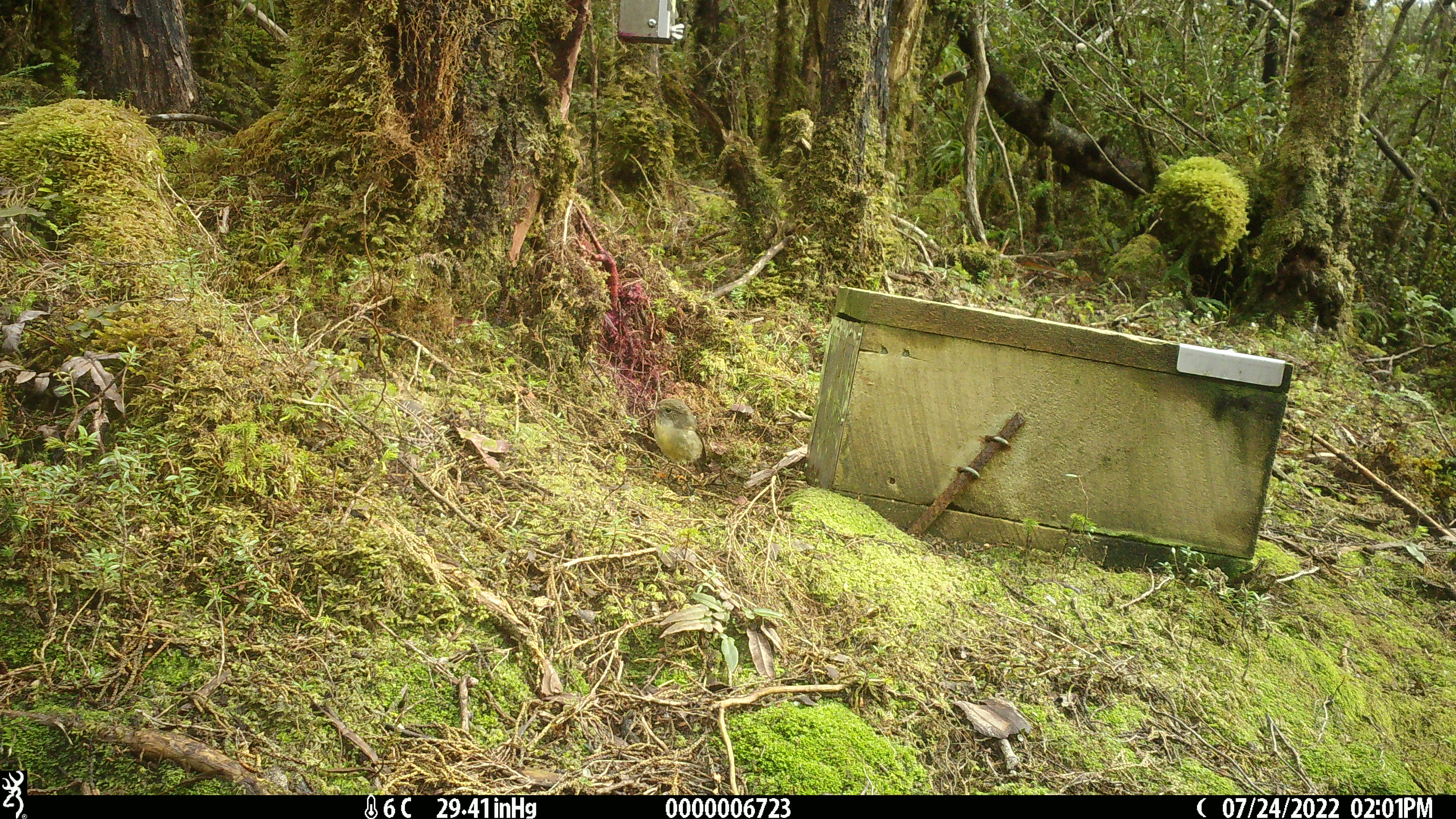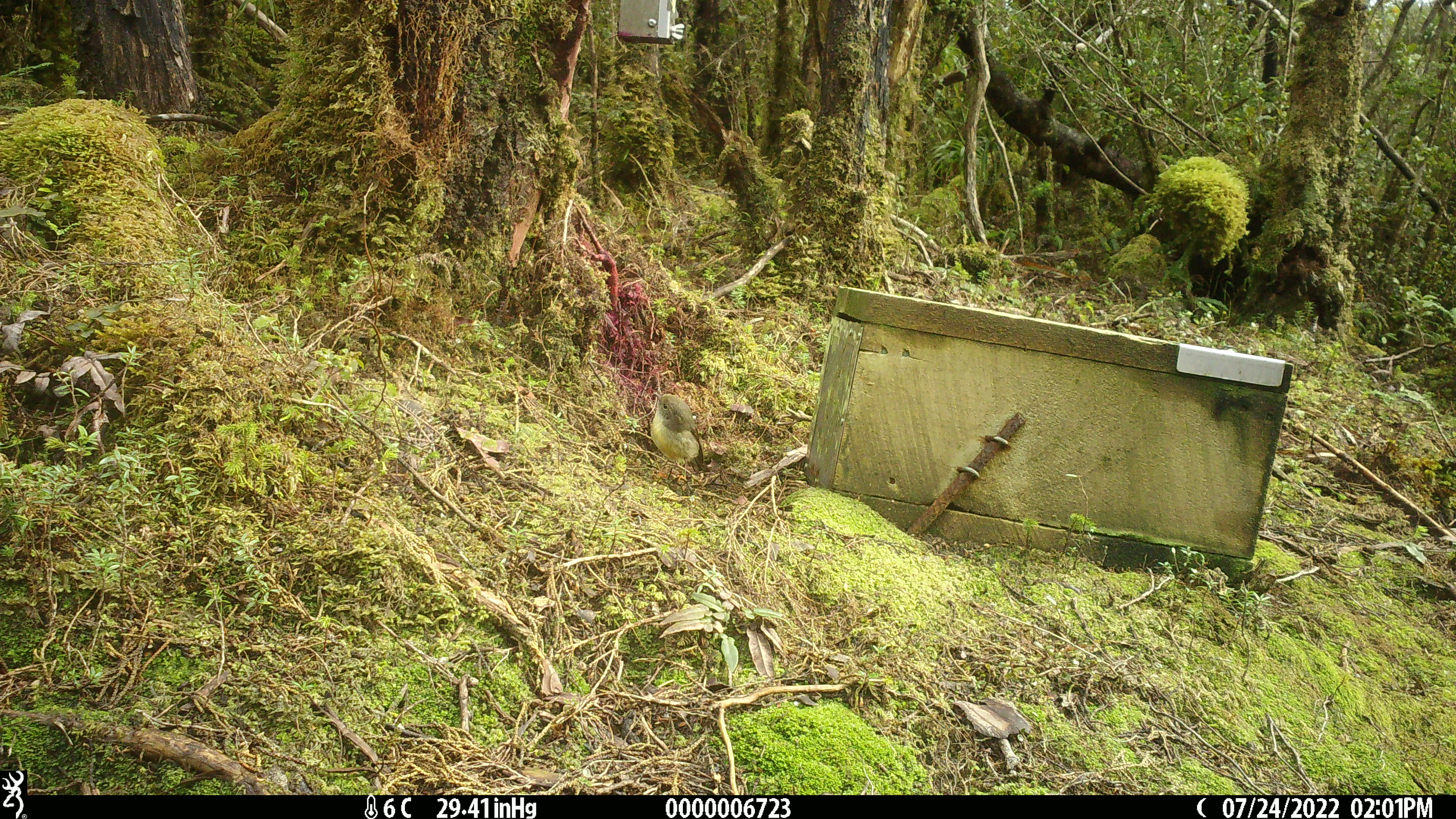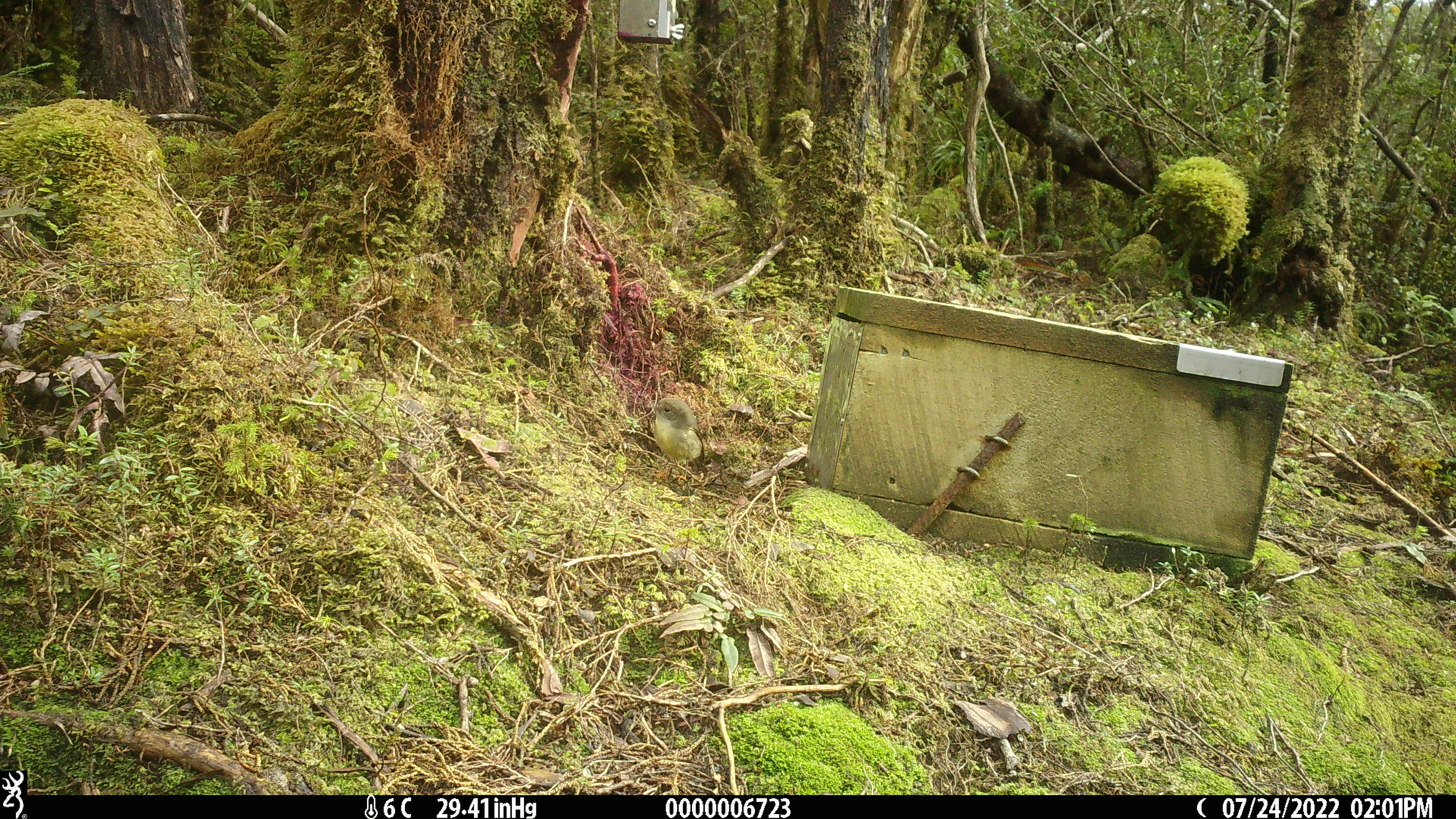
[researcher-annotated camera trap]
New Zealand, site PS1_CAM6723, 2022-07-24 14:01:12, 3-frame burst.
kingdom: Animalia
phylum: Chordata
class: Aves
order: Passeriformes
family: Petroicidae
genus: Petroica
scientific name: Petroica macrocephala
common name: tomtit